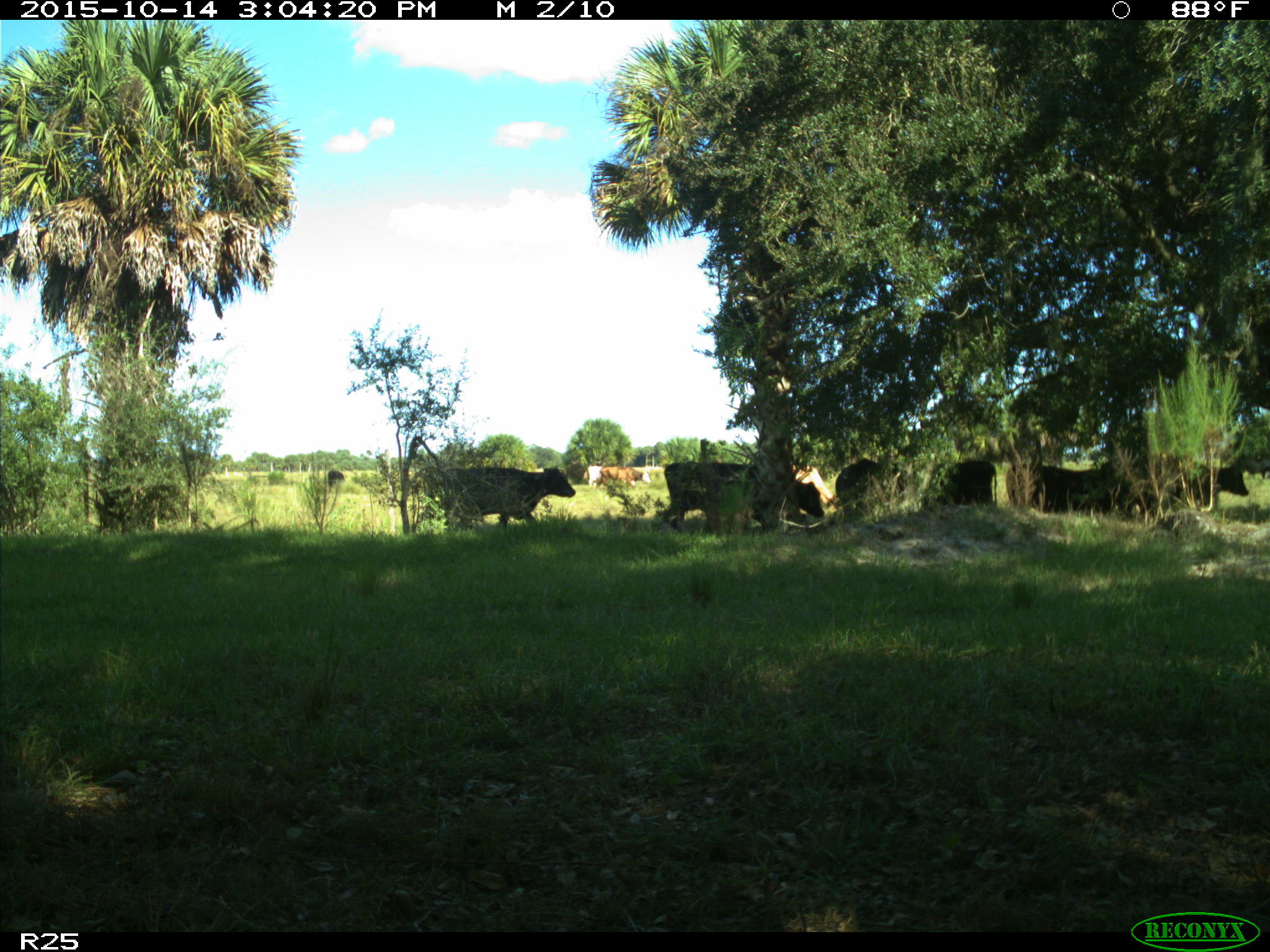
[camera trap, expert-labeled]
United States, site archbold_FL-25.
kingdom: Animalia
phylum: Chordata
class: Mammalia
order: Artiodactyla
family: Bovidae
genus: Bos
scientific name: Bos taurus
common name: domestic cow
Bos taurus (domestic cow).